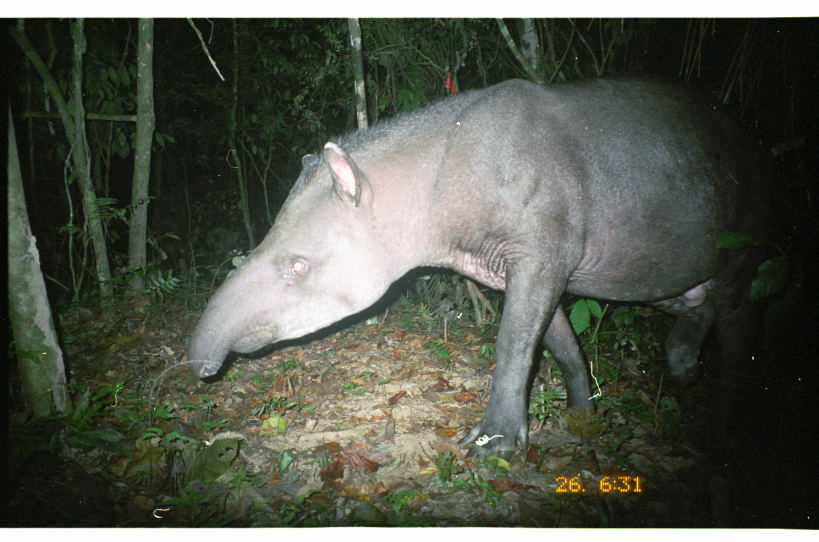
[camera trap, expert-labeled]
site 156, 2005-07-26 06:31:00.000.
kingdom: Animalia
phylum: Chordata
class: Mammalia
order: Perissodactyla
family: Tapiridae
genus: Tapirus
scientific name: Tapirus terrestris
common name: south american tapir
Tapirus terrestris (south american tapir).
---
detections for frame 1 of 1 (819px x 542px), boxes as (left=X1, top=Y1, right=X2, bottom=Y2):
tapirus terrestris: (left=186, top=75, right=777, bottom=463)